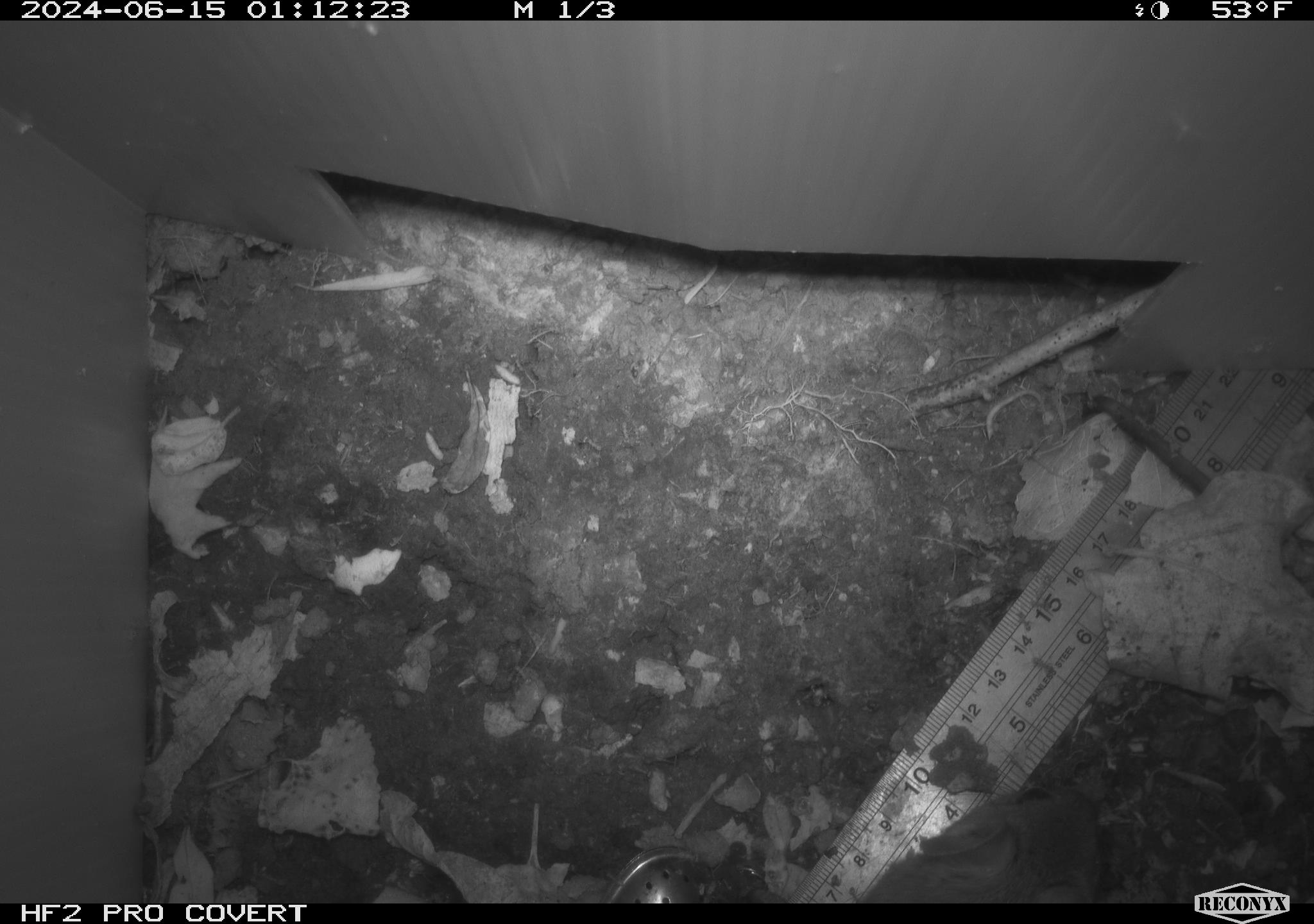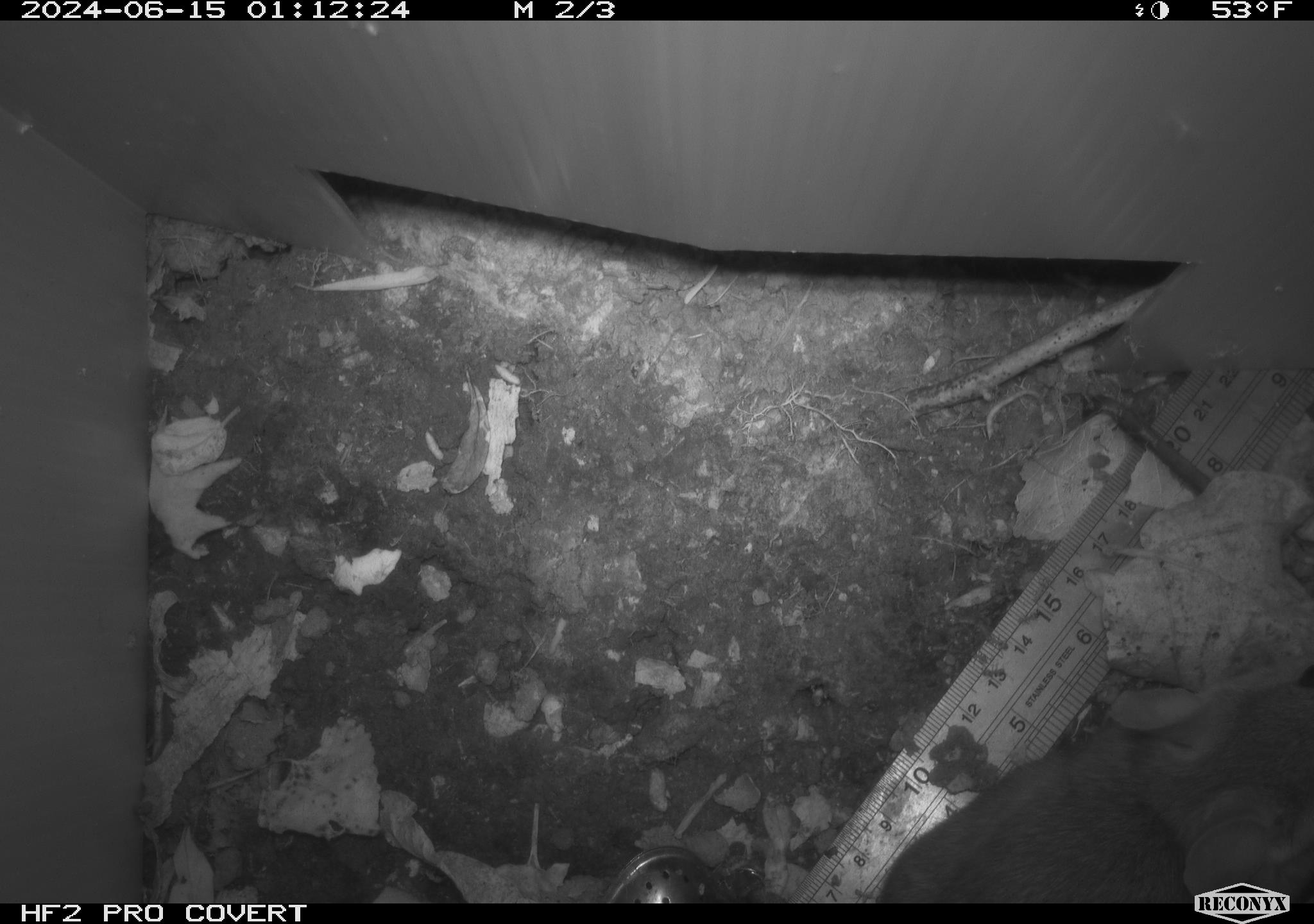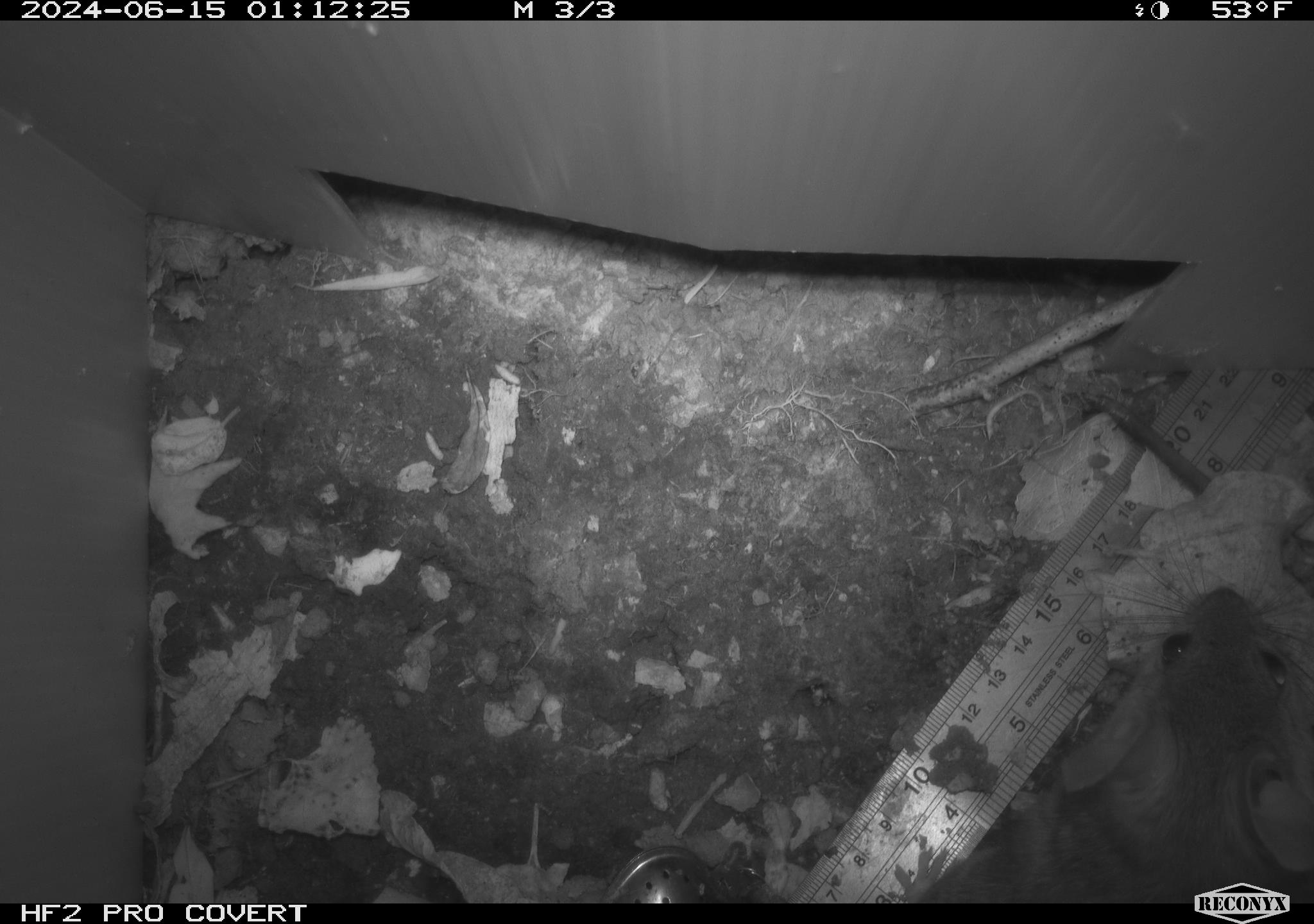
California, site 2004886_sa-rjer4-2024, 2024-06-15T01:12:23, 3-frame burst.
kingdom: Animalia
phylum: Chordata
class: Mammalia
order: Rodentia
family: Cricetidae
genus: Neotoma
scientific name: Neotoma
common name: pack rat or woodrat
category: neotoma species